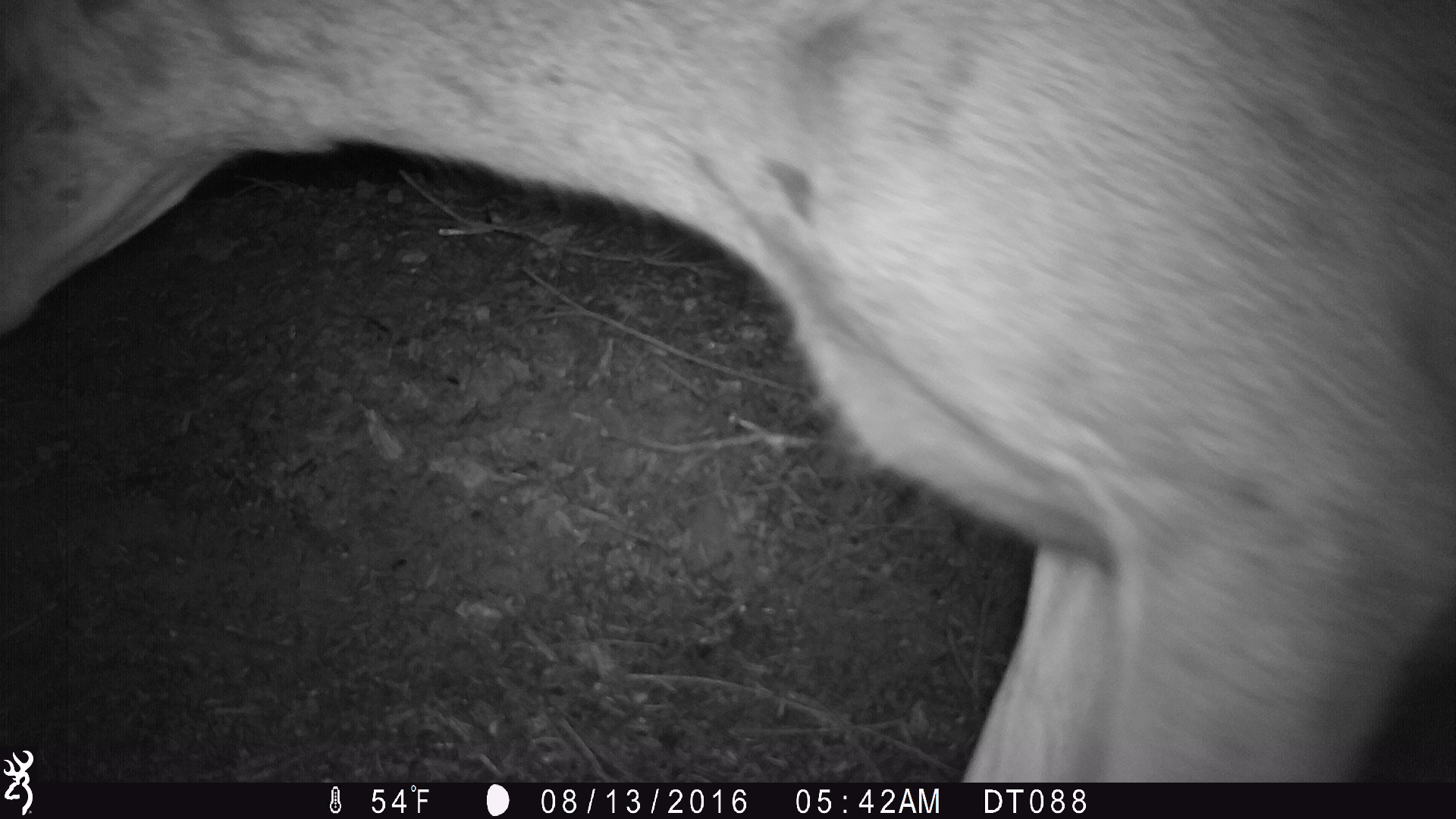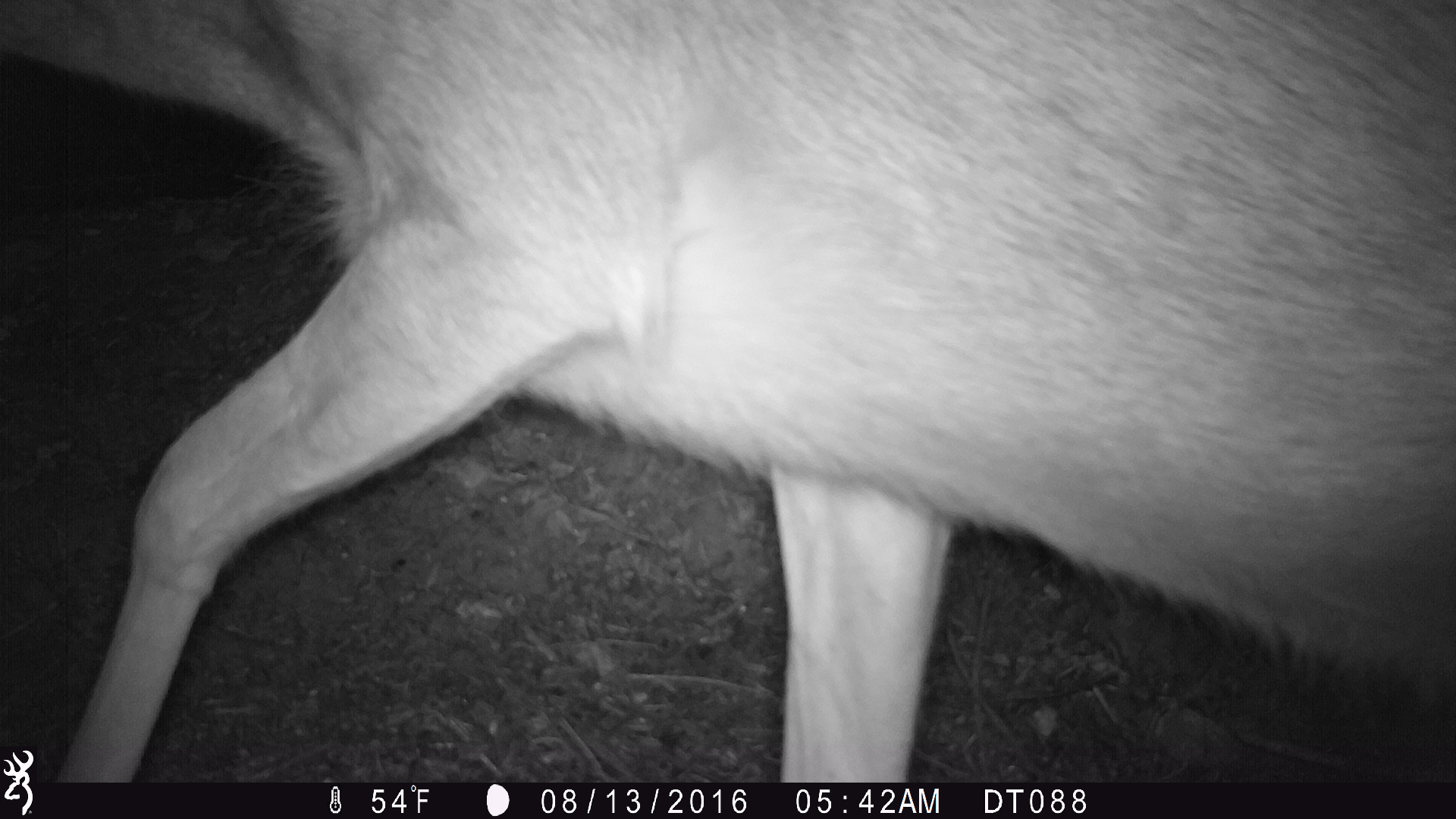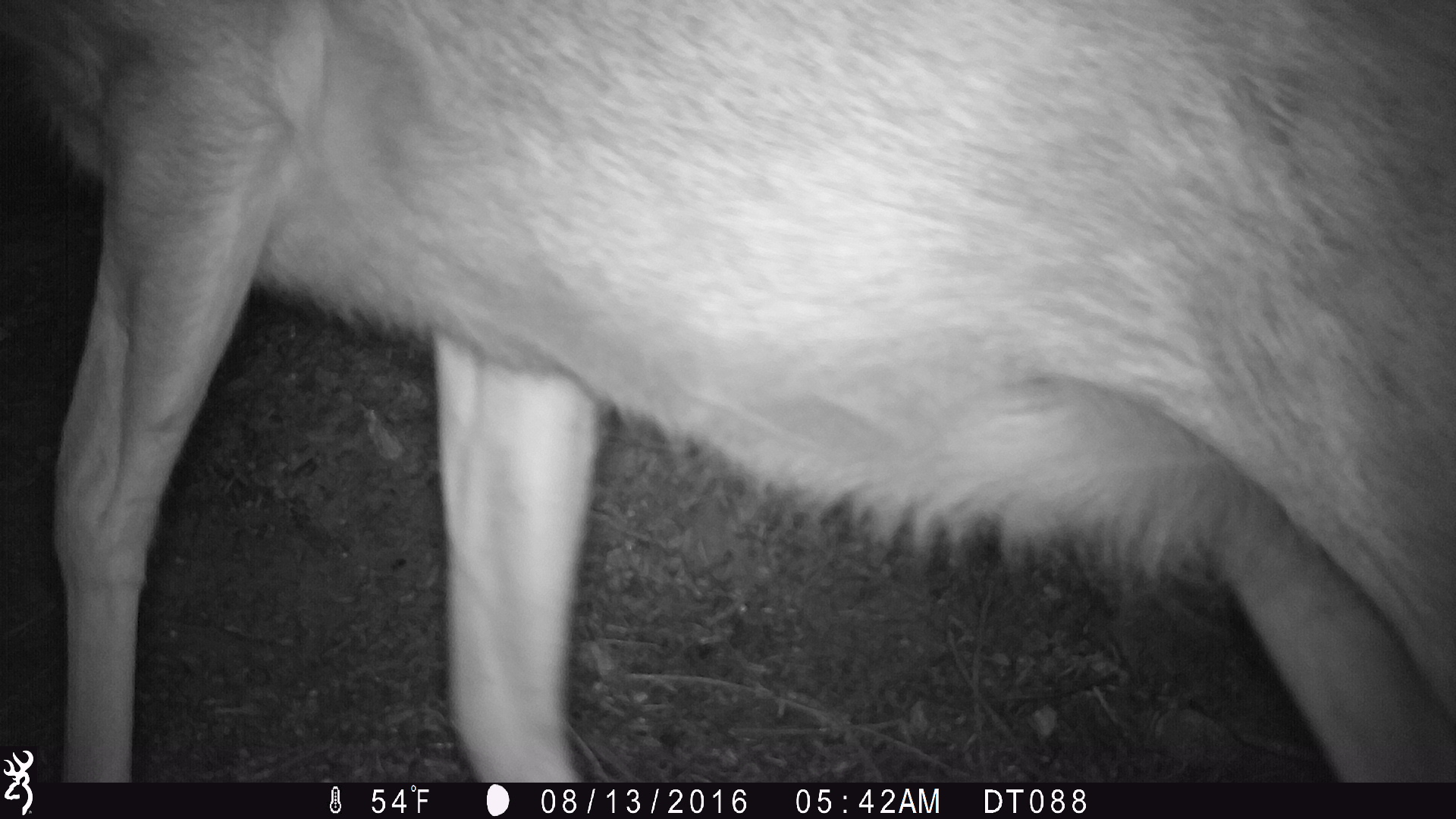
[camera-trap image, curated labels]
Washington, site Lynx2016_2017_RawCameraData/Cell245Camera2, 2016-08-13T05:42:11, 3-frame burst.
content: unidentified animal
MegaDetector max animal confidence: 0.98